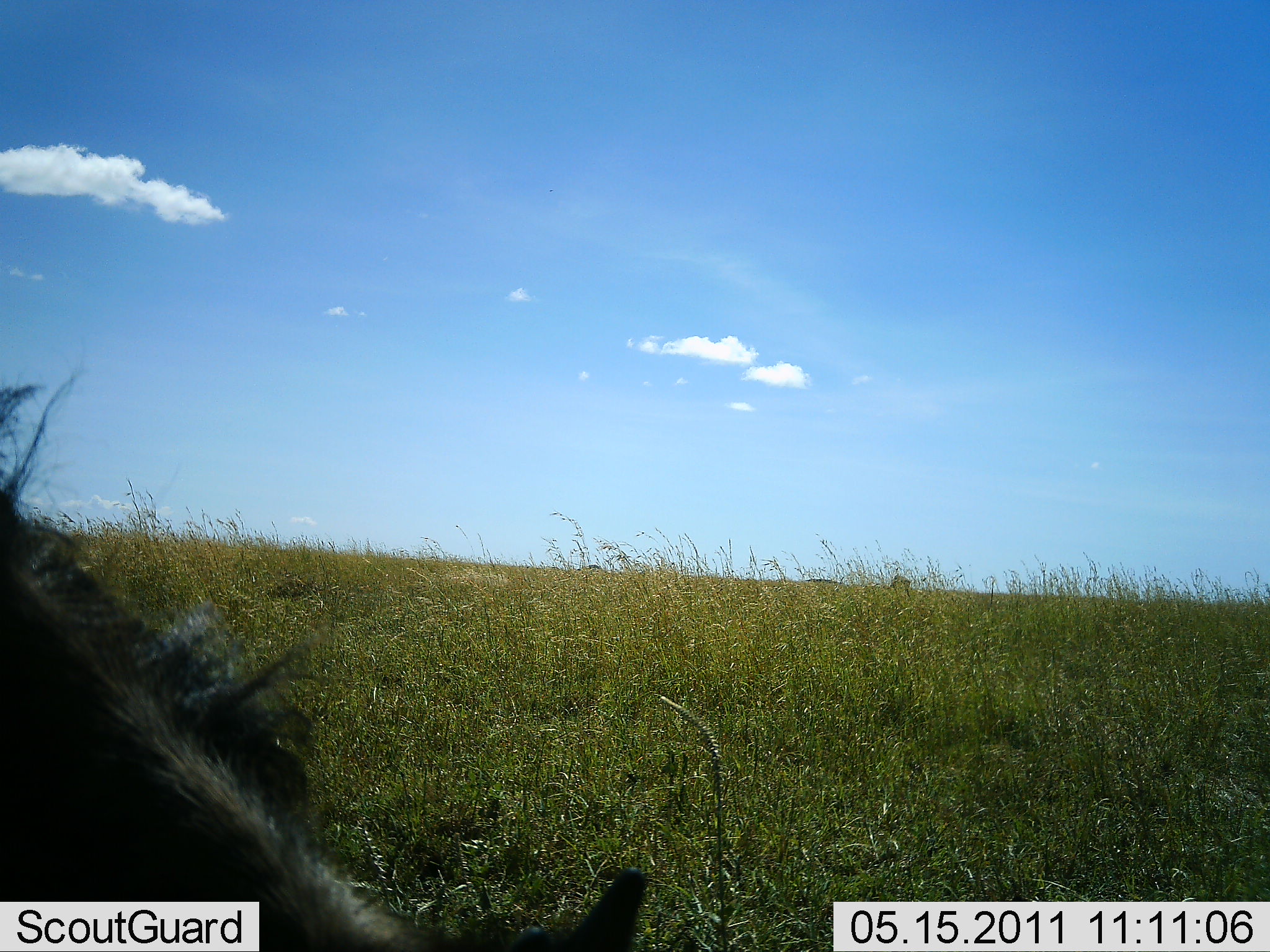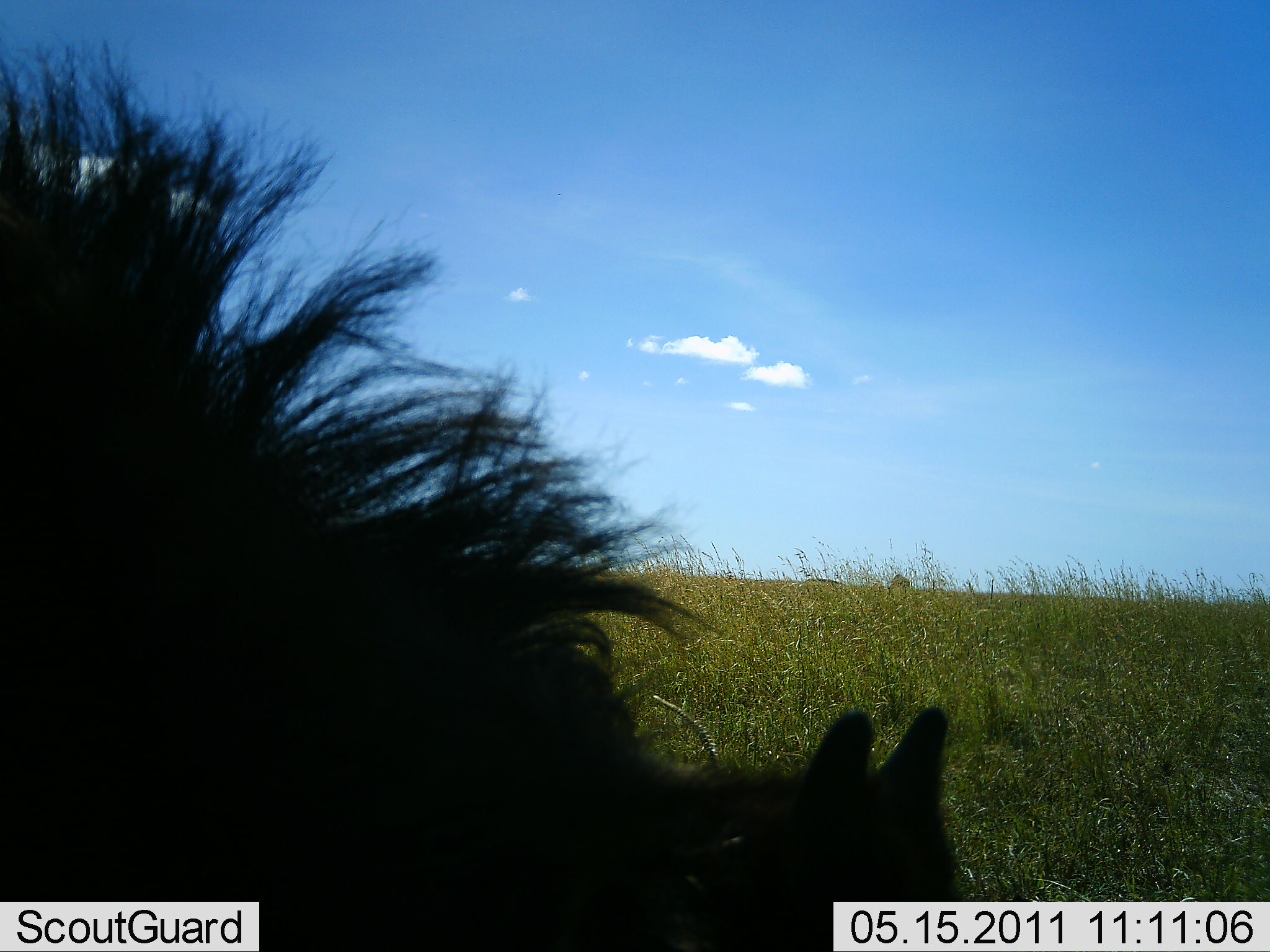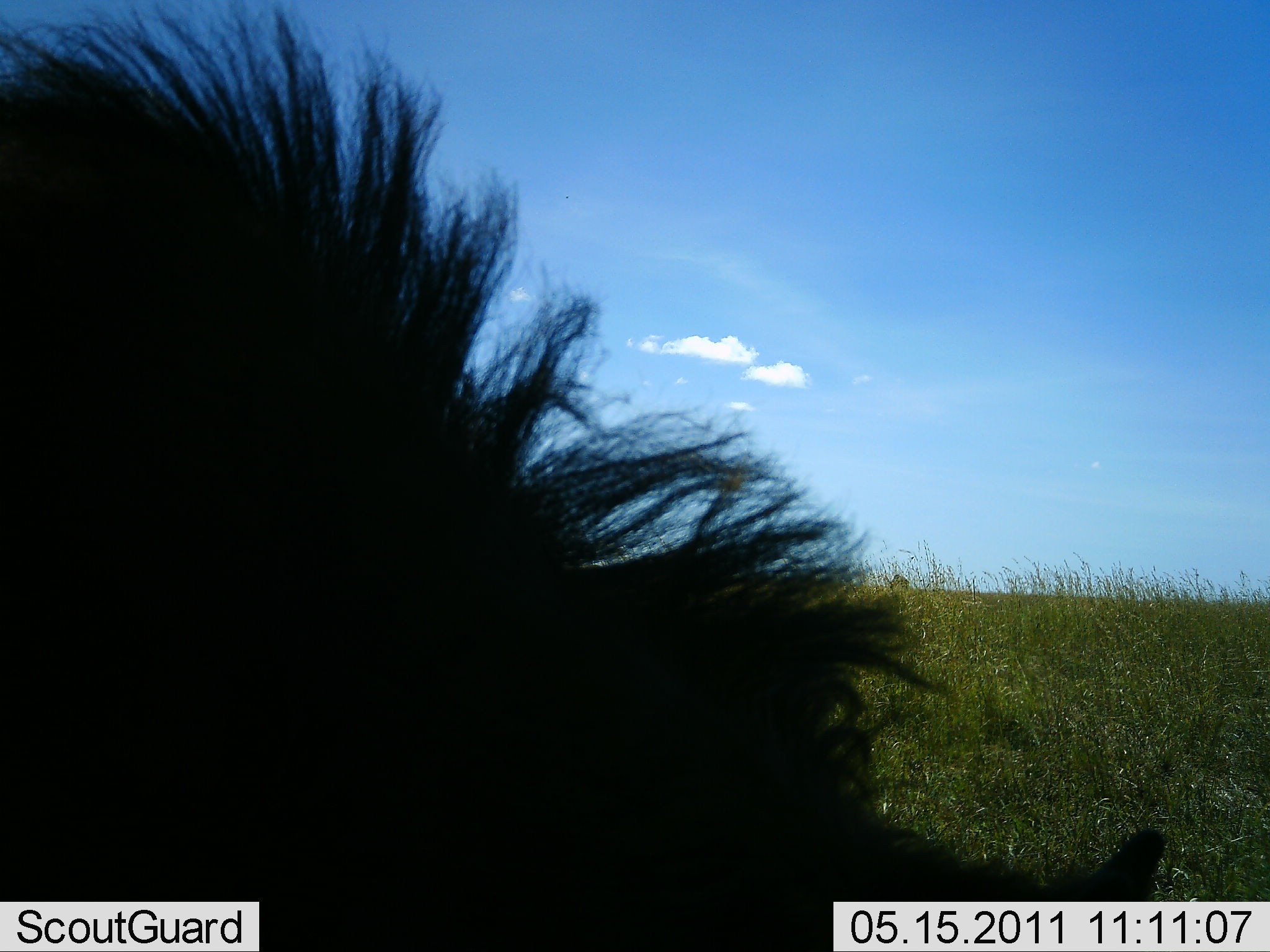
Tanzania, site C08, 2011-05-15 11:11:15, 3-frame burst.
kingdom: Animalia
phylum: Chordata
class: Mammalia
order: Artiodactyla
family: Bovidae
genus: Connochaetes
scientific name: Connochaetes taurinus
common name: blue wildebeest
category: wildebeest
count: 1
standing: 40%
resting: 20%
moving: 20%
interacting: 0%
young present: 0%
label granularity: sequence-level